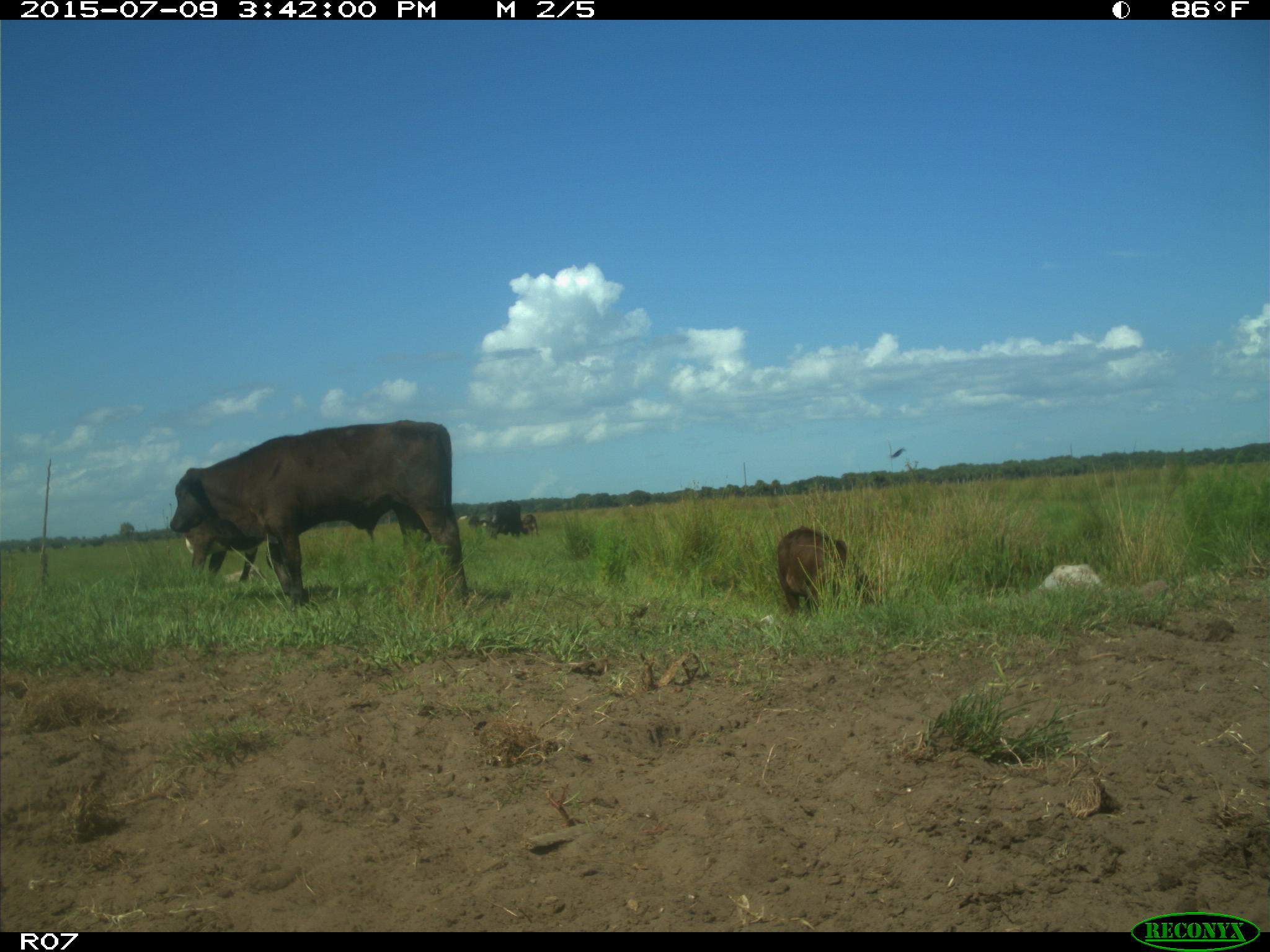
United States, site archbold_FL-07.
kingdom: Animalia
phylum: Chordata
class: Mammalia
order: Artiodactyla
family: Bovidae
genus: Bos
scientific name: Bos taurus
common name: domestic cow